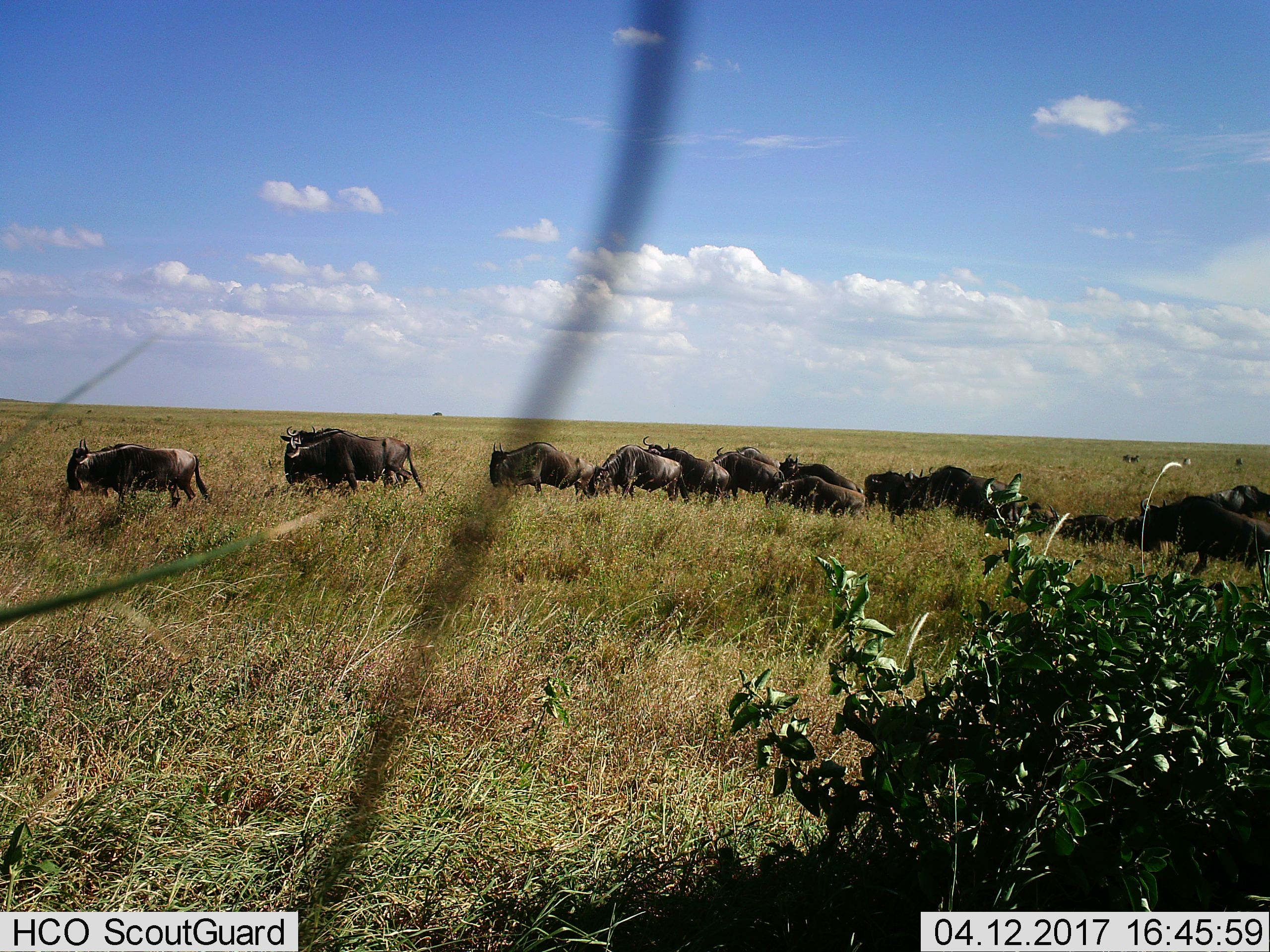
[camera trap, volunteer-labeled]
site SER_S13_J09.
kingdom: Animalia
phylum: Chordata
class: Mammalia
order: Artiodactyla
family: Bovidae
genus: Connochaetes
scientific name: Connochaetes taurinus taurinus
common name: blue wildebeest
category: wildebeestblue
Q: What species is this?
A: Wildebeestblue (blue wildebeest) (Connochaetes taurinus taurinus).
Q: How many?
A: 11-50.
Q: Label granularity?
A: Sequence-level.